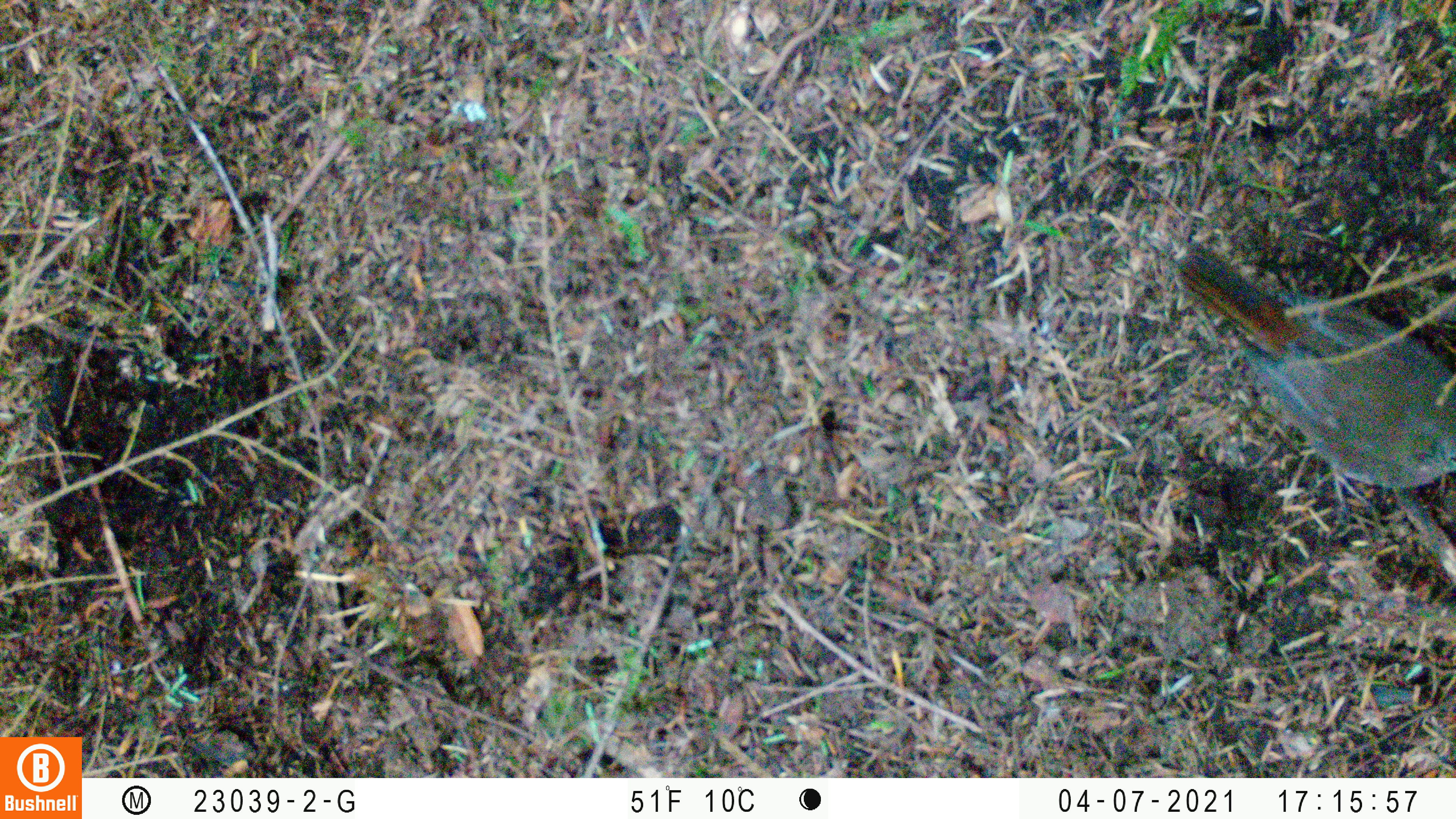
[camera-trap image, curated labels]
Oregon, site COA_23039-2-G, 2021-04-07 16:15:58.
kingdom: Animalia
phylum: Chordata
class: Aves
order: Passeriformes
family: Turdidae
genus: Catharus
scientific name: Catharus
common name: brown thrushes and nightingale-thrushes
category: catharus species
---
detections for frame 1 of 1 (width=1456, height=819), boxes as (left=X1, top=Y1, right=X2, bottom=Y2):
catharus species: (left=1157, top=222, right=1453, bottom=528)